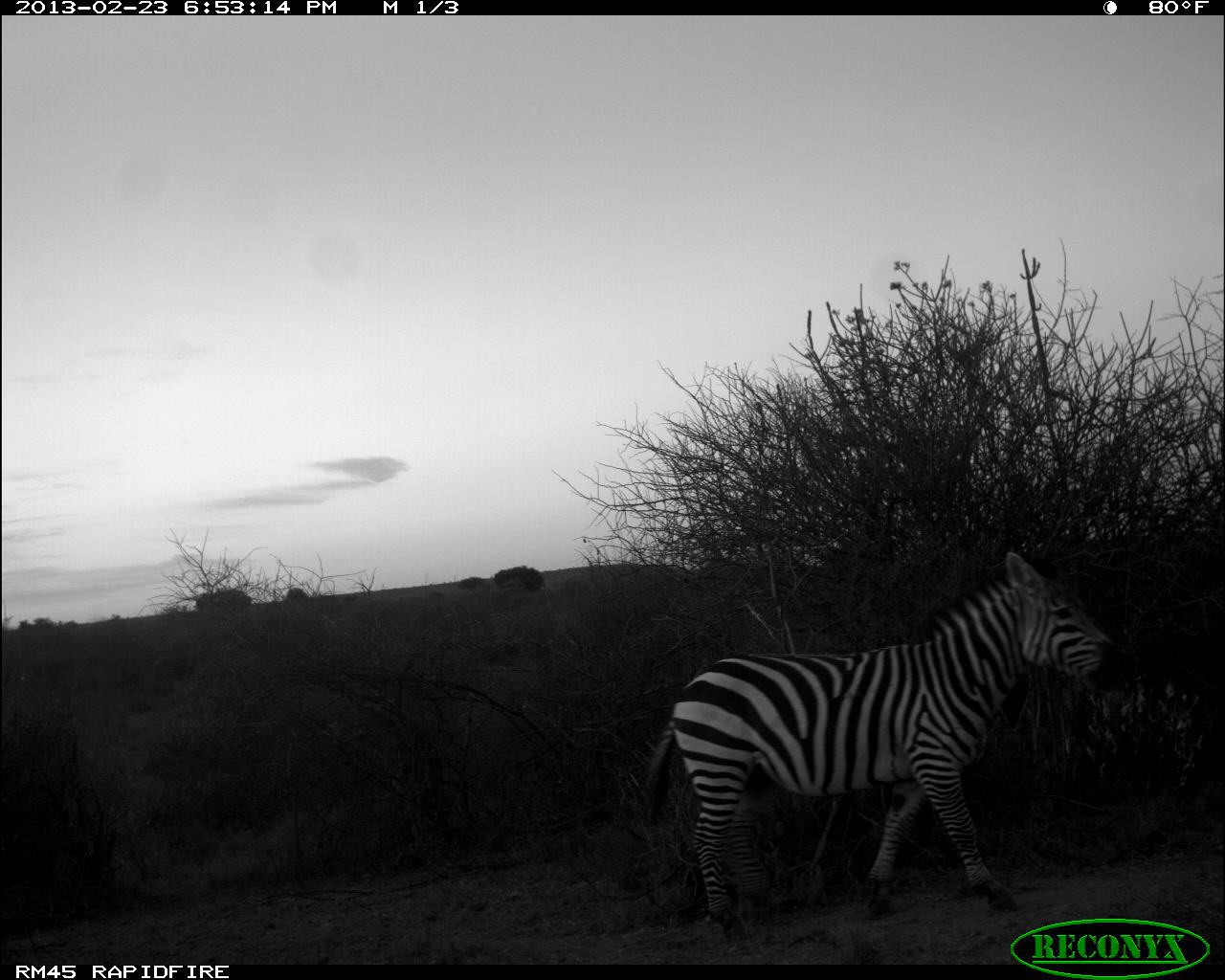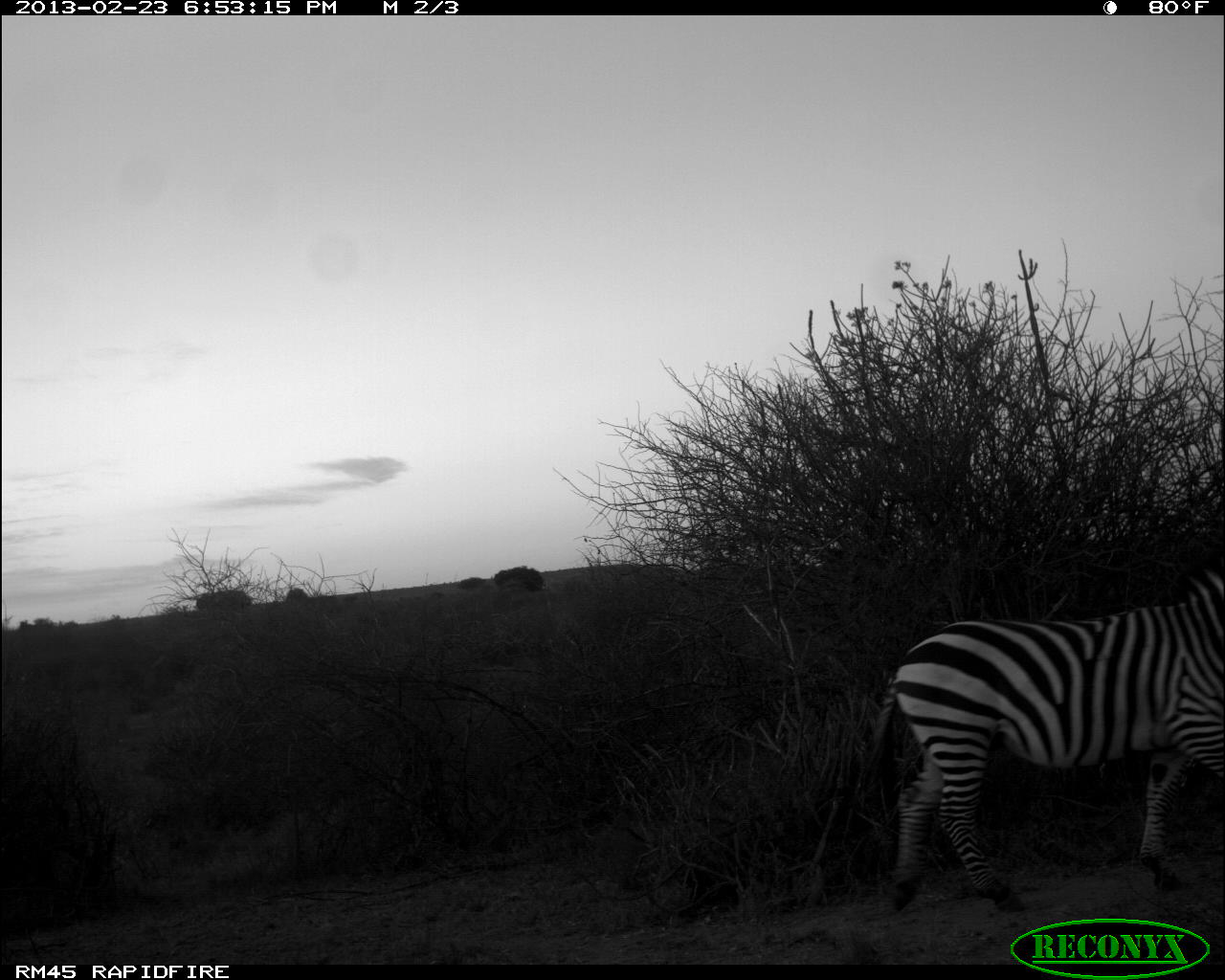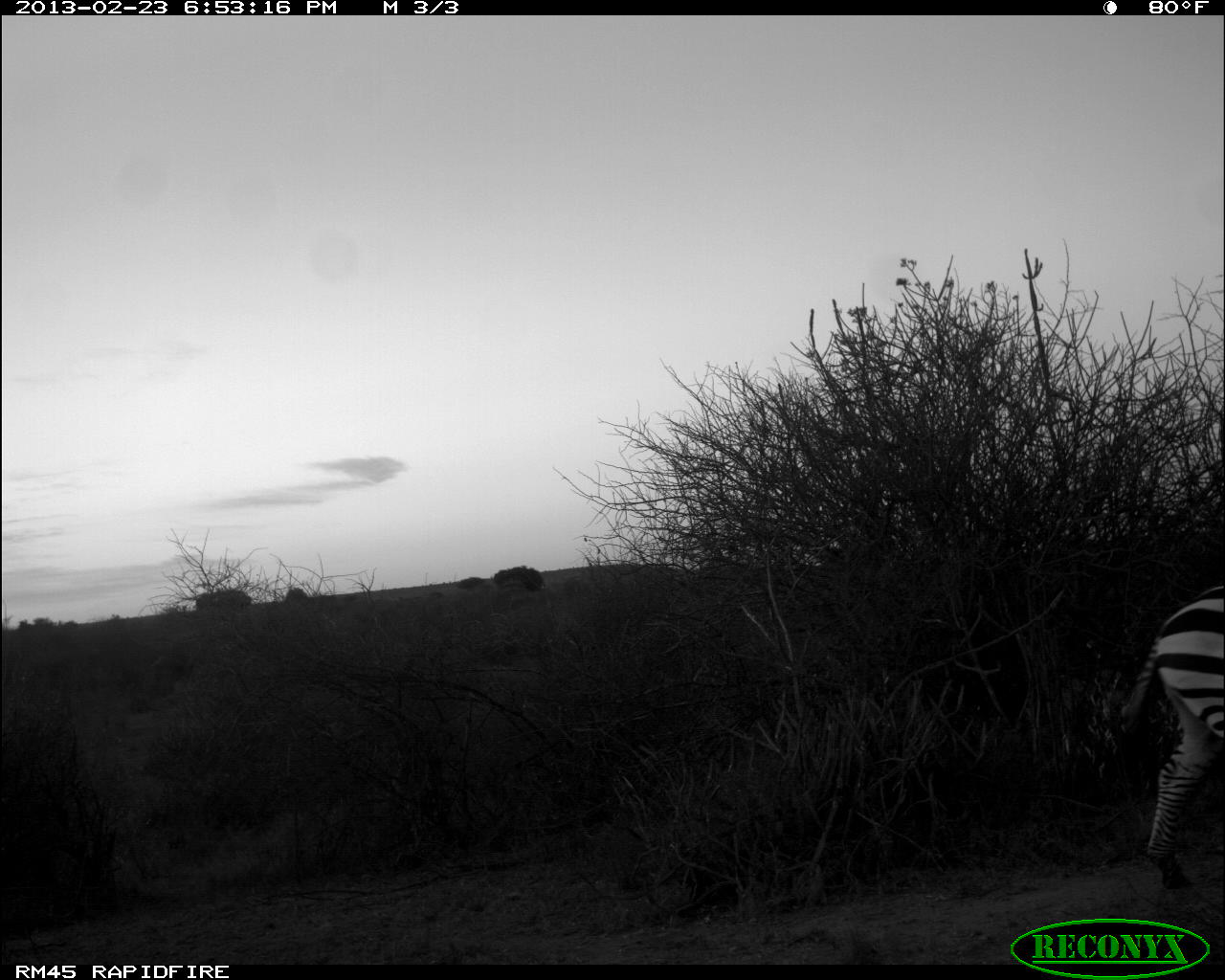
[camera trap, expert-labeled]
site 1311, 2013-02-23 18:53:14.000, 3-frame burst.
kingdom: Animalia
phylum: Chordata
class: Mammalia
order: Perissodactyla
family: Equidae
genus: Equus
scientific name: Equus quagga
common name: plains zebra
Equus quagga (plains zebra), count 1.